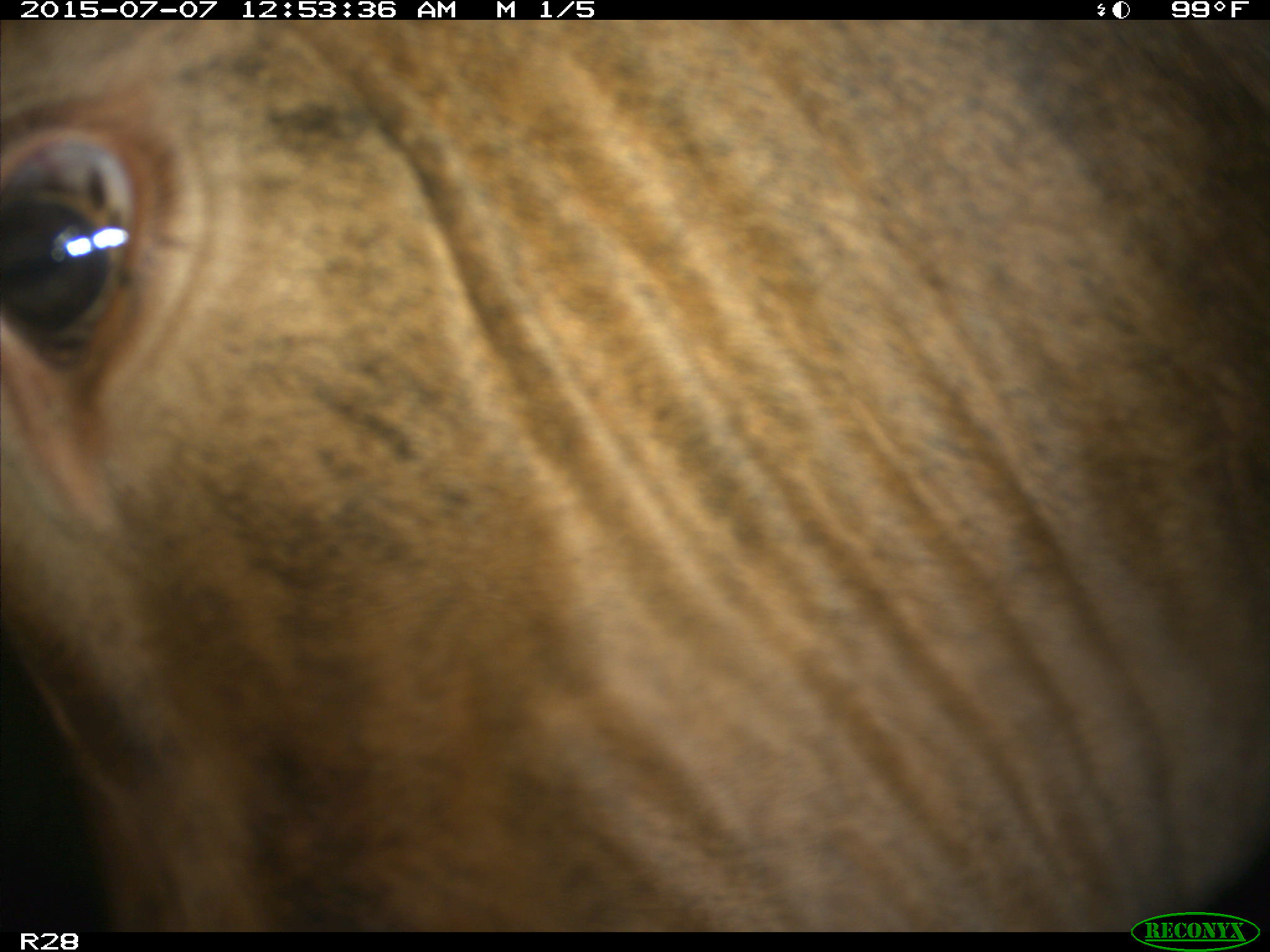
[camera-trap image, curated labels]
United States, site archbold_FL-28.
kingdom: Animalia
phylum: Chordata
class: Mammalia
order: Artiodactyla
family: Bovidae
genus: Bos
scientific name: Bos taurus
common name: domestic cow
Bos taurus (domestic cow).